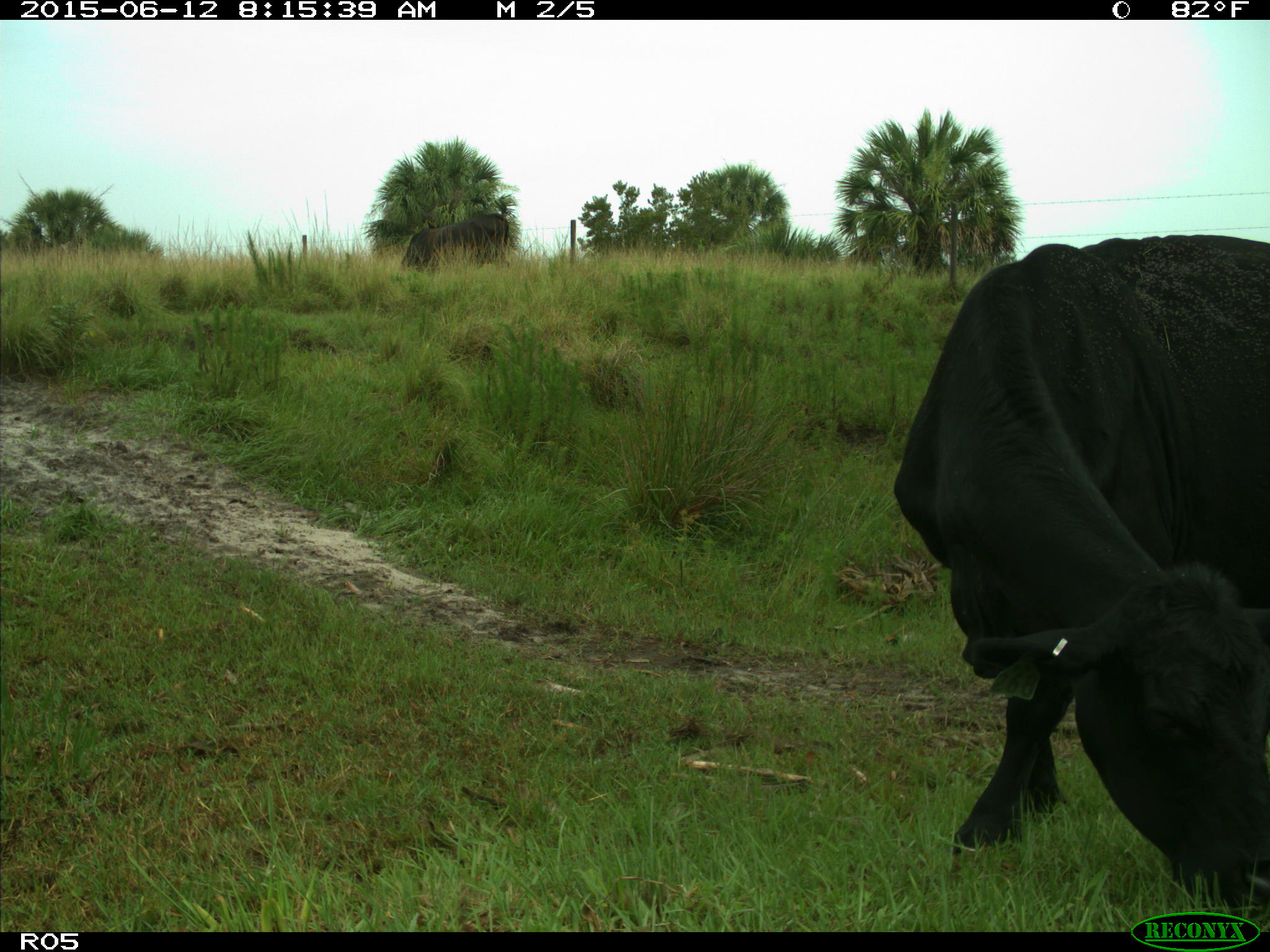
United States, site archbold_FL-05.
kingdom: Animalia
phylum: Chordata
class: Mammalia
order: Artiodactyla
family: Bovidae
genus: Bos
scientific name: Bos taurus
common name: domestic cow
Bos taurus (domestic cow).